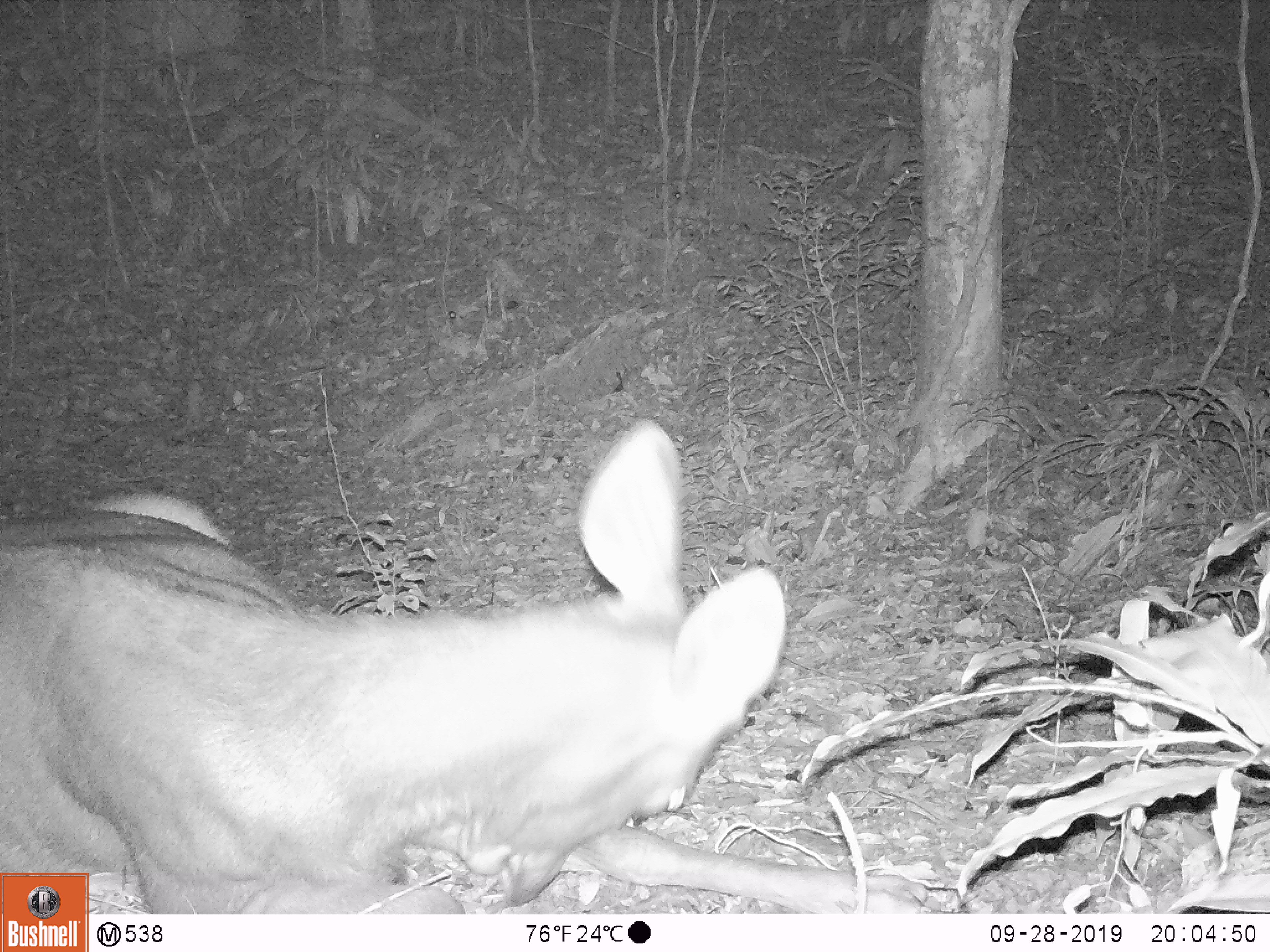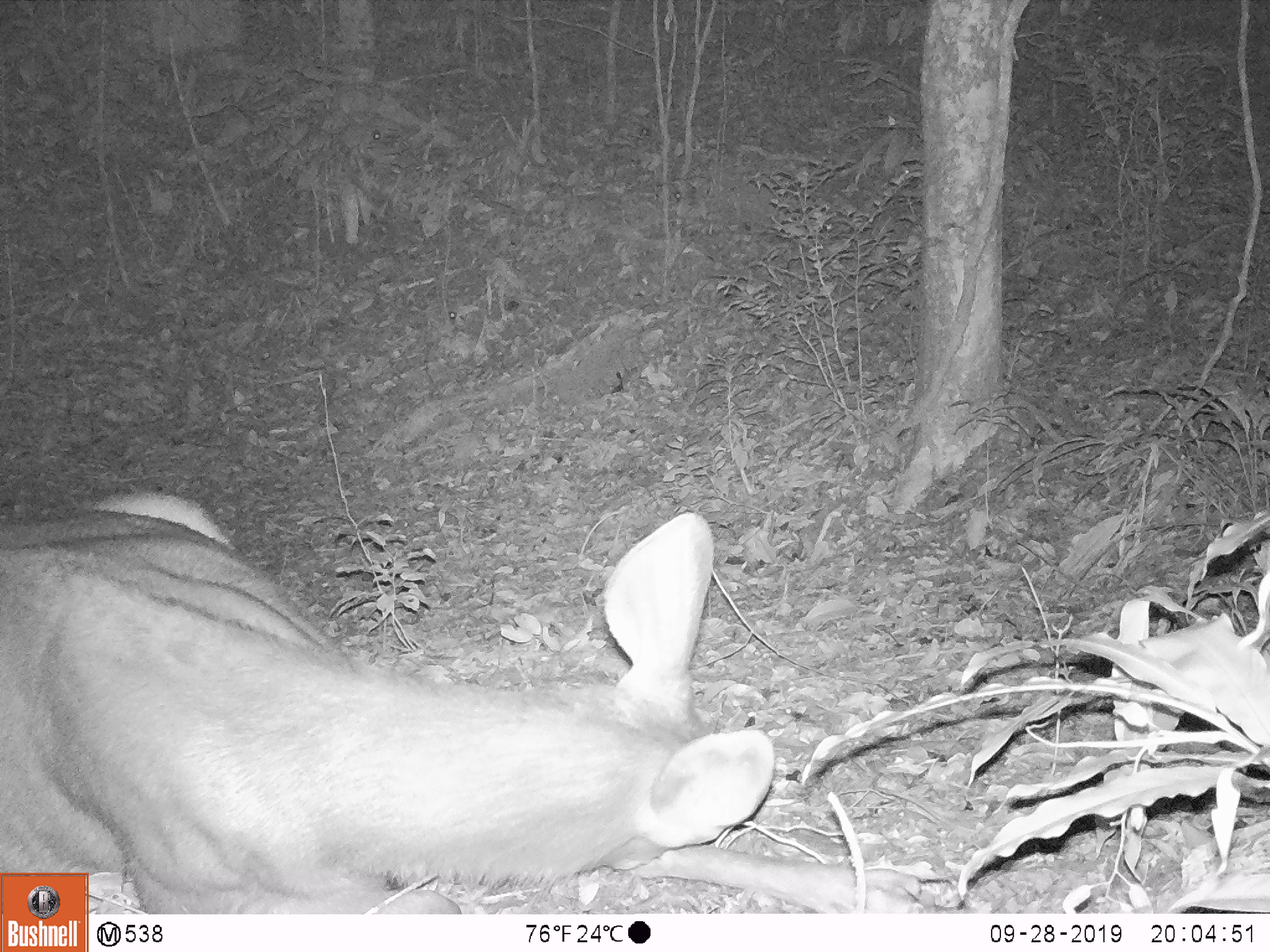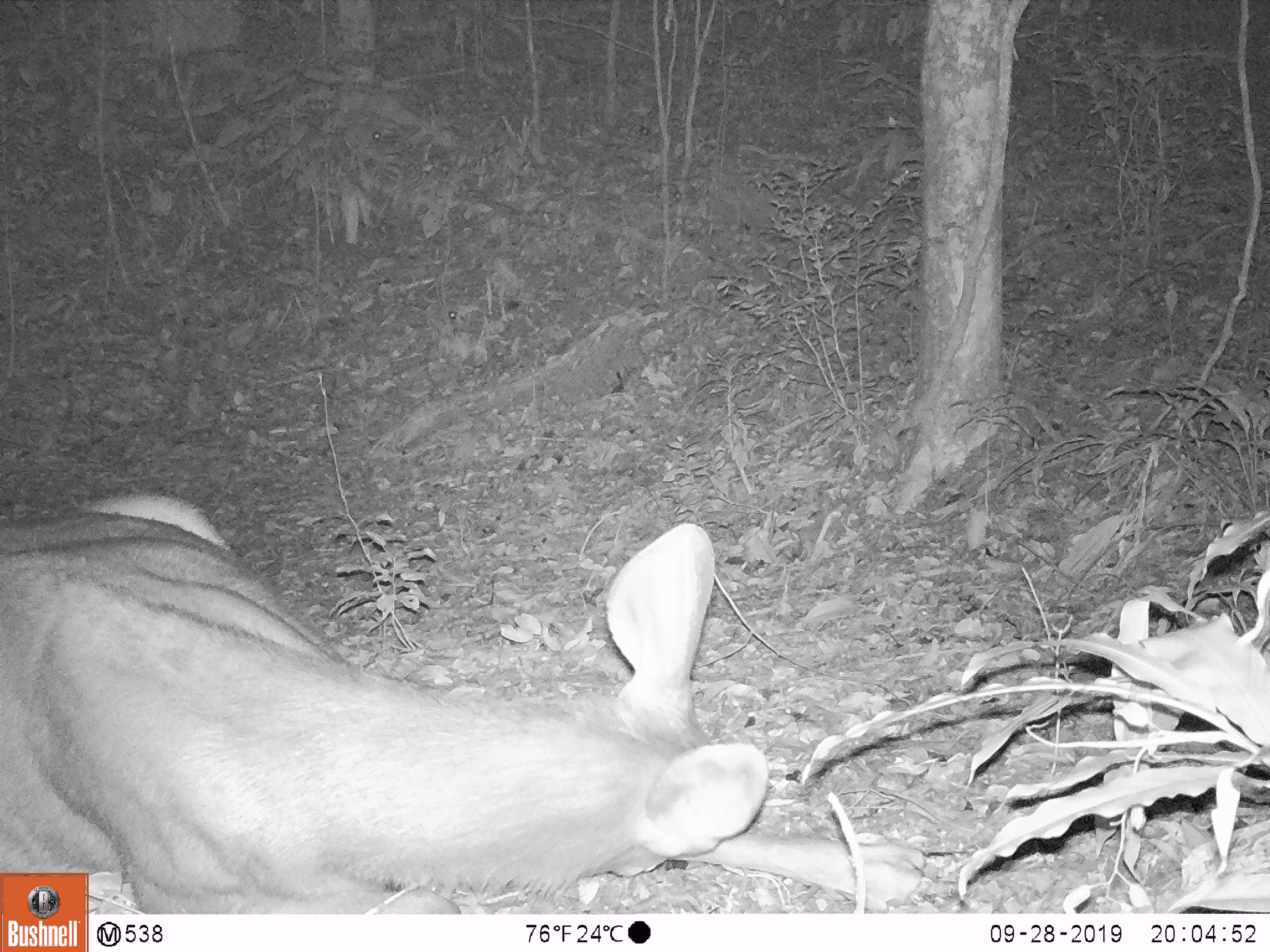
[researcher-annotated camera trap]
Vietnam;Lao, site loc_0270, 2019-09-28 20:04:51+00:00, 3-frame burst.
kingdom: Animalia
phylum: Chordata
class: Mammalia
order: Artiodactyla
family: Cervidae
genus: Rusa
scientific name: Rusa unicolor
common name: sambar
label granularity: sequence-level